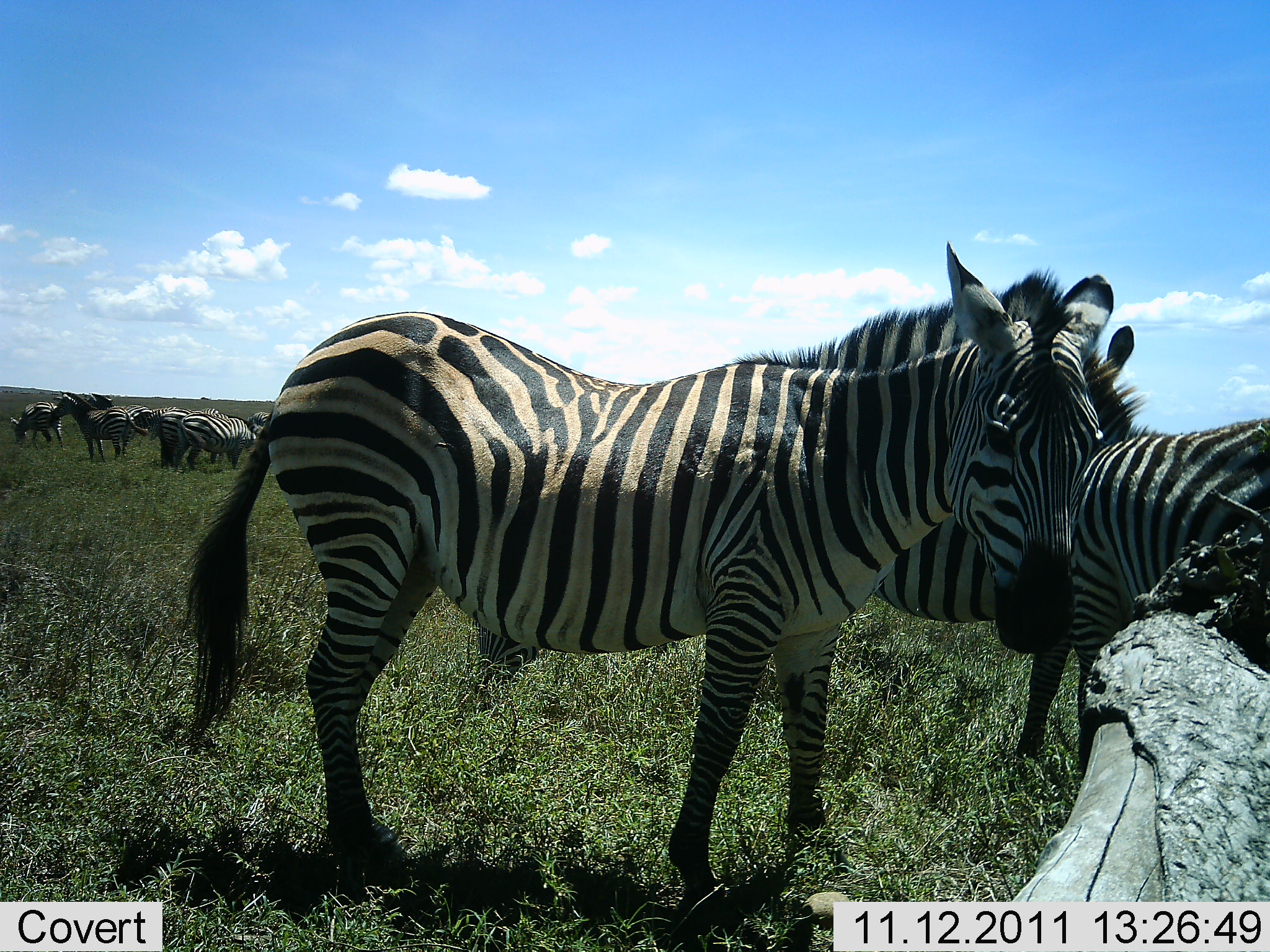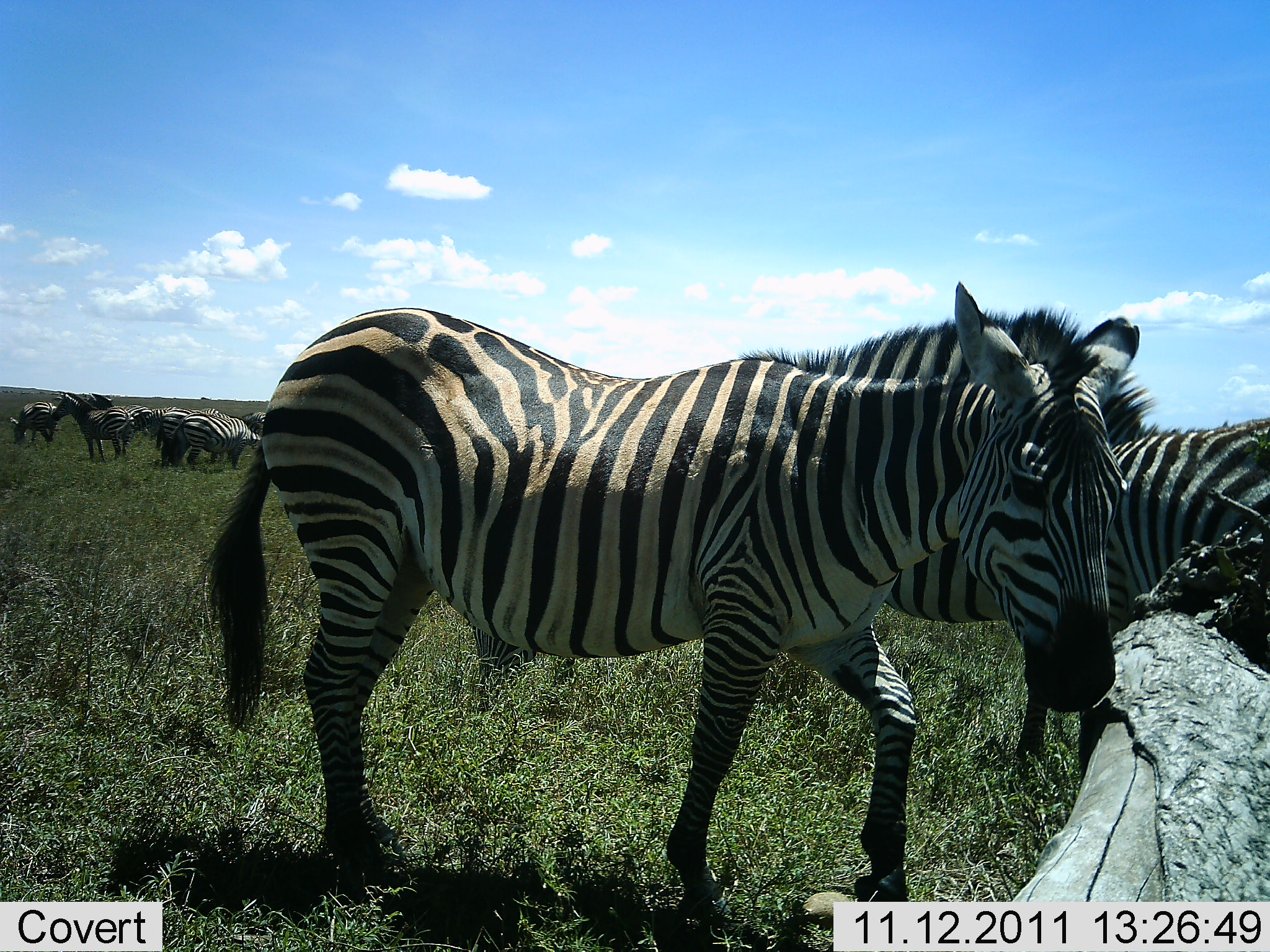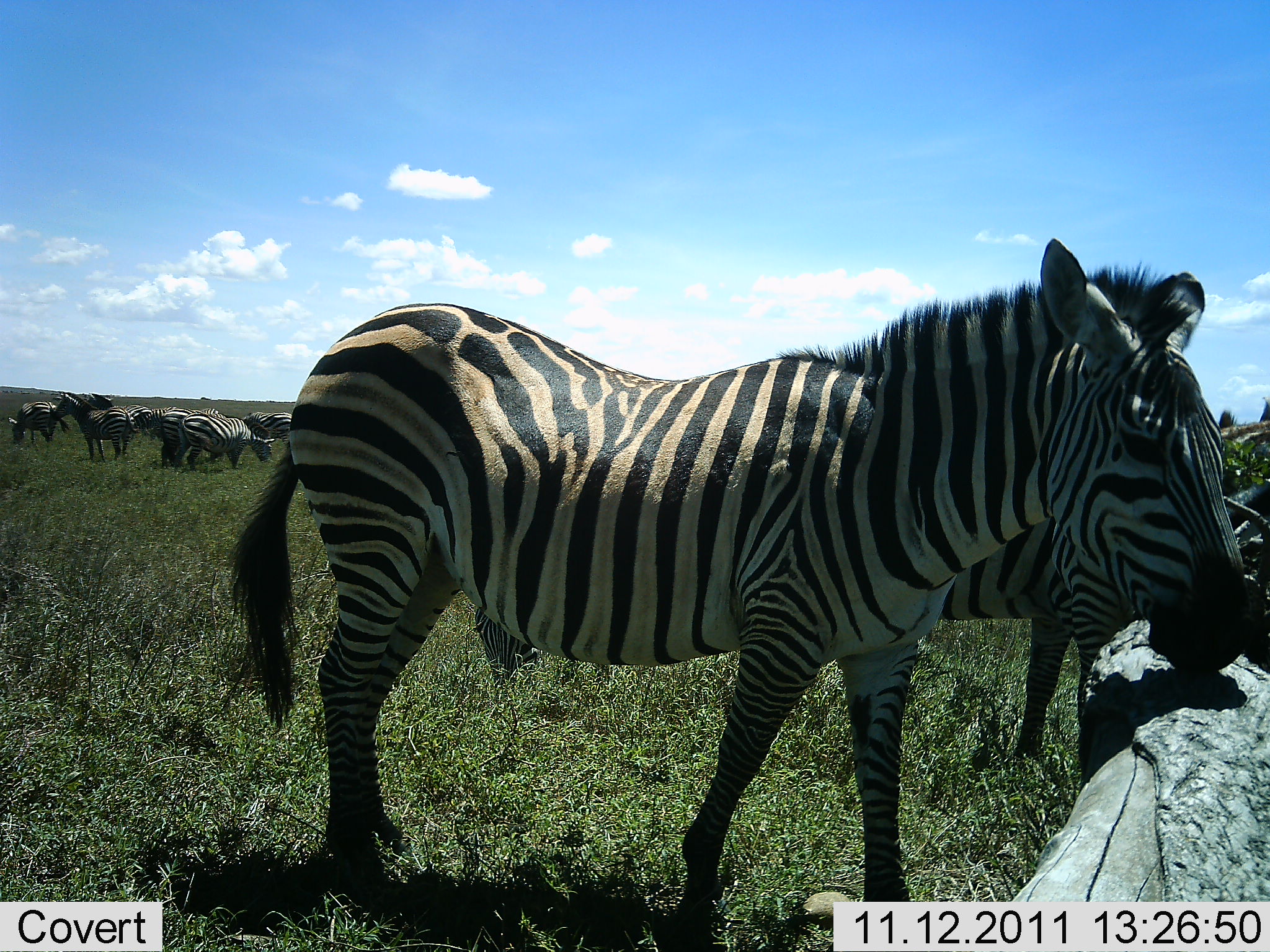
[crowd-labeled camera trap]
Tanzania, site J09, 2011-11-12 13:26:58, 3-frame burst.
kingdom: Animalia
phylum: Chordata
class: Mammalia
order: Perissodactyla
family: Equidae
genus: Equus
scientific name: Equus quagga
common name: plains zebra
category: zebra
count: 10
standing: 46%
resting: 15%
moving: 15%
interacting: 8%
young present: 0%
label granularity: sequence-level